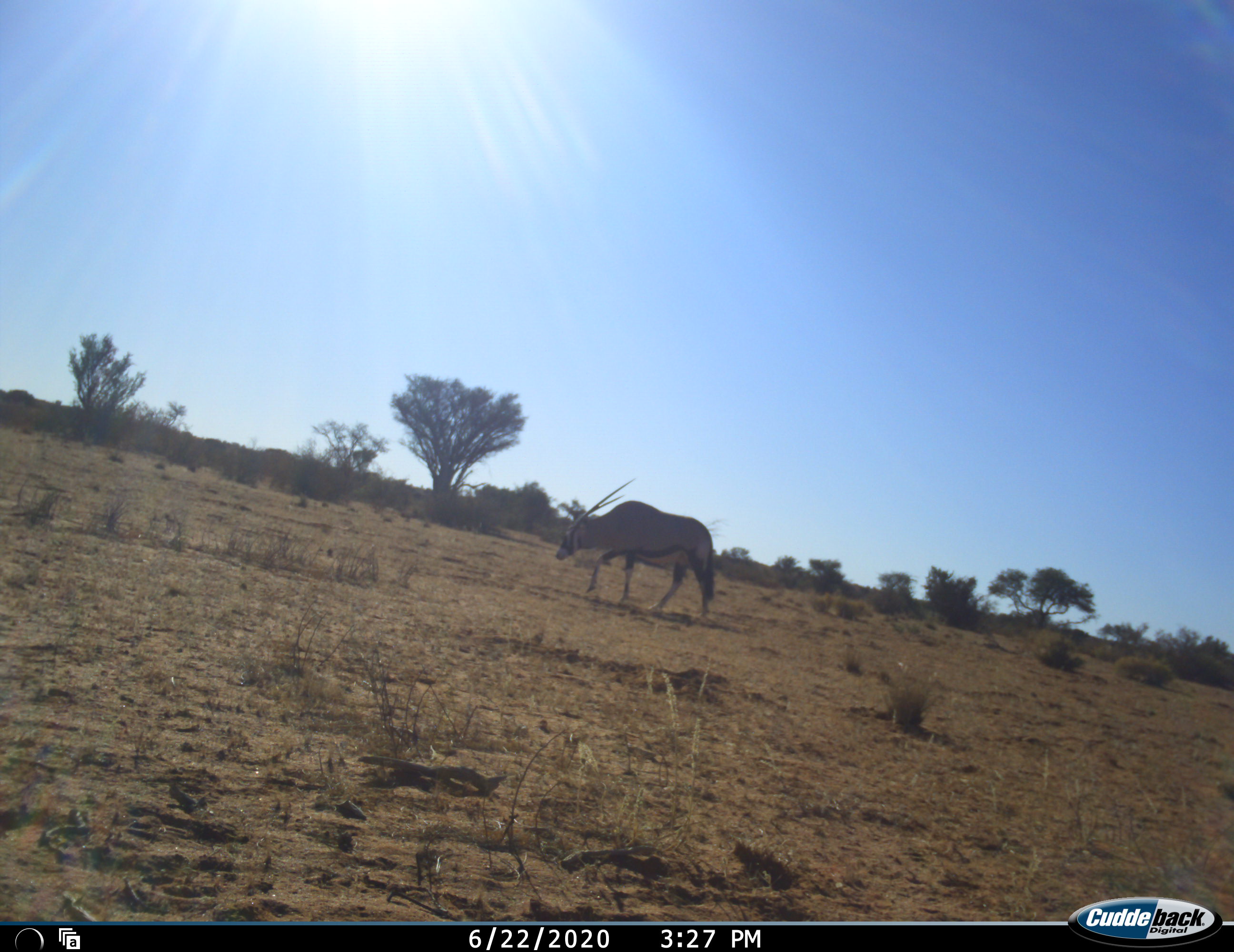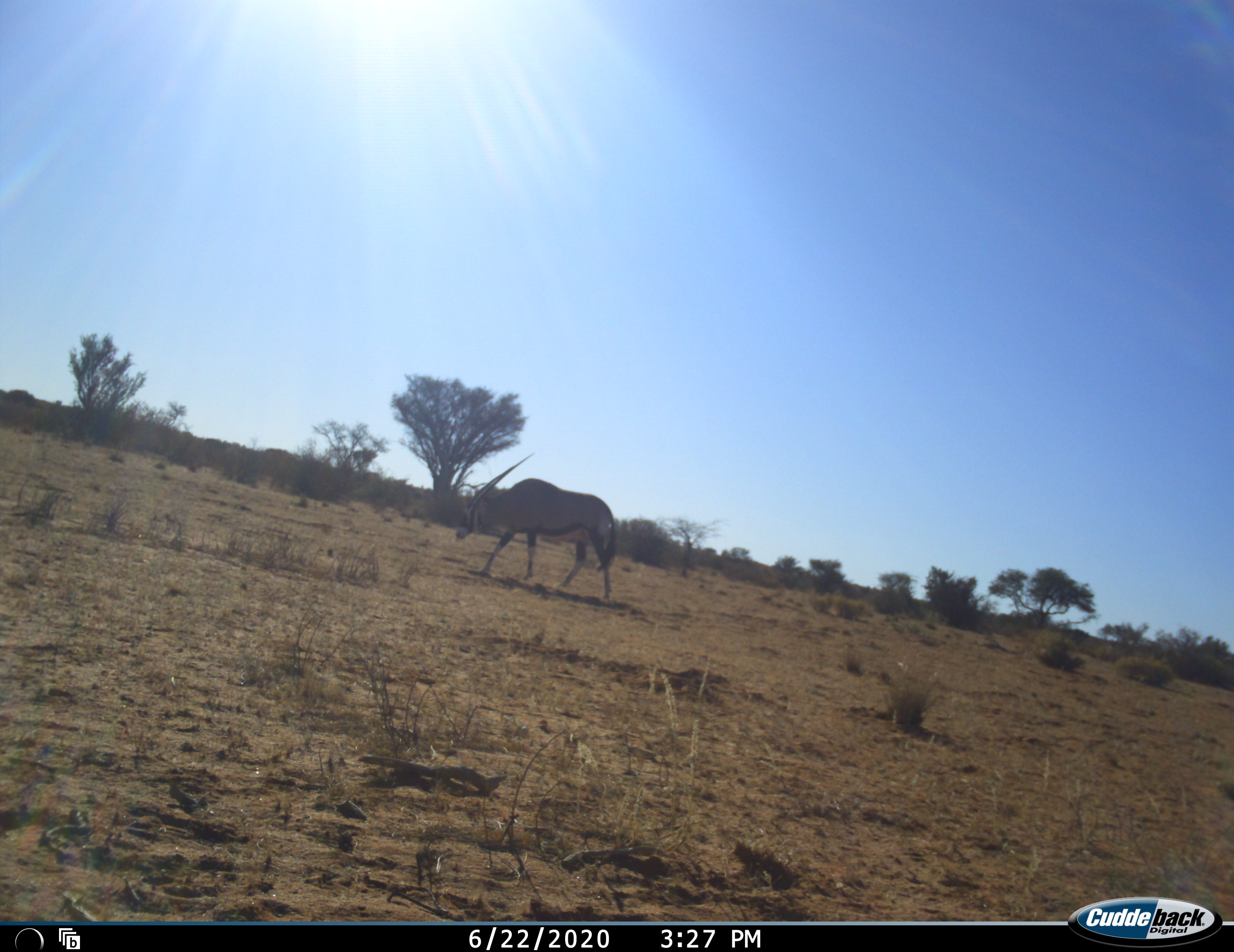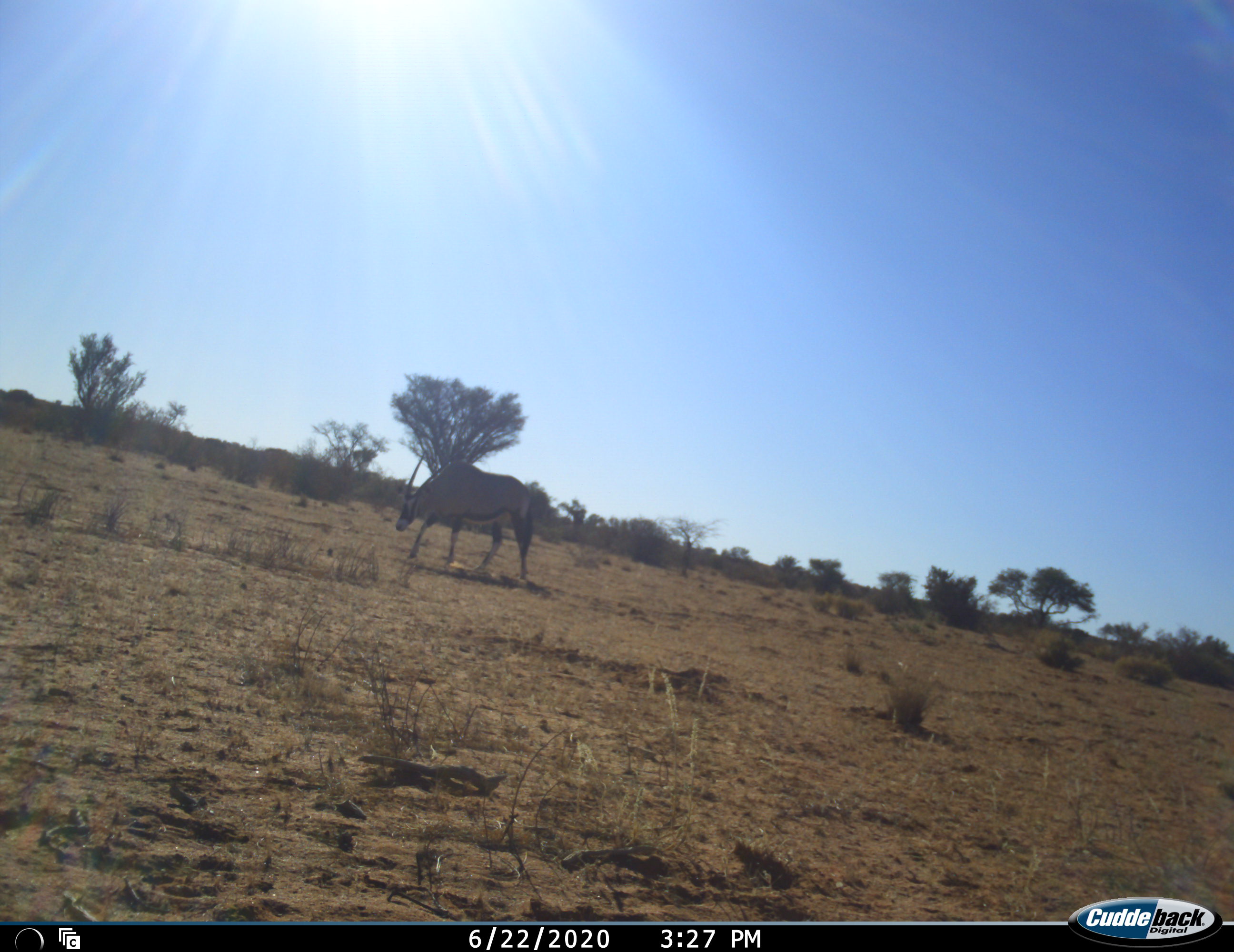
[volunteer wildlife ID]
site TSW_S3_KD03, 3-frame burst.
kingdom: Animalia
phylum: Chordata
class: Mammalia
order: Artiodactyla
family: Bovidae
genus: Oryx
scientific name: Oryx gazella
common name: gemsbok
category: oryx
Oryx (gemsbok) (Oryx gazella), count 1. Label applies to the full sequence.